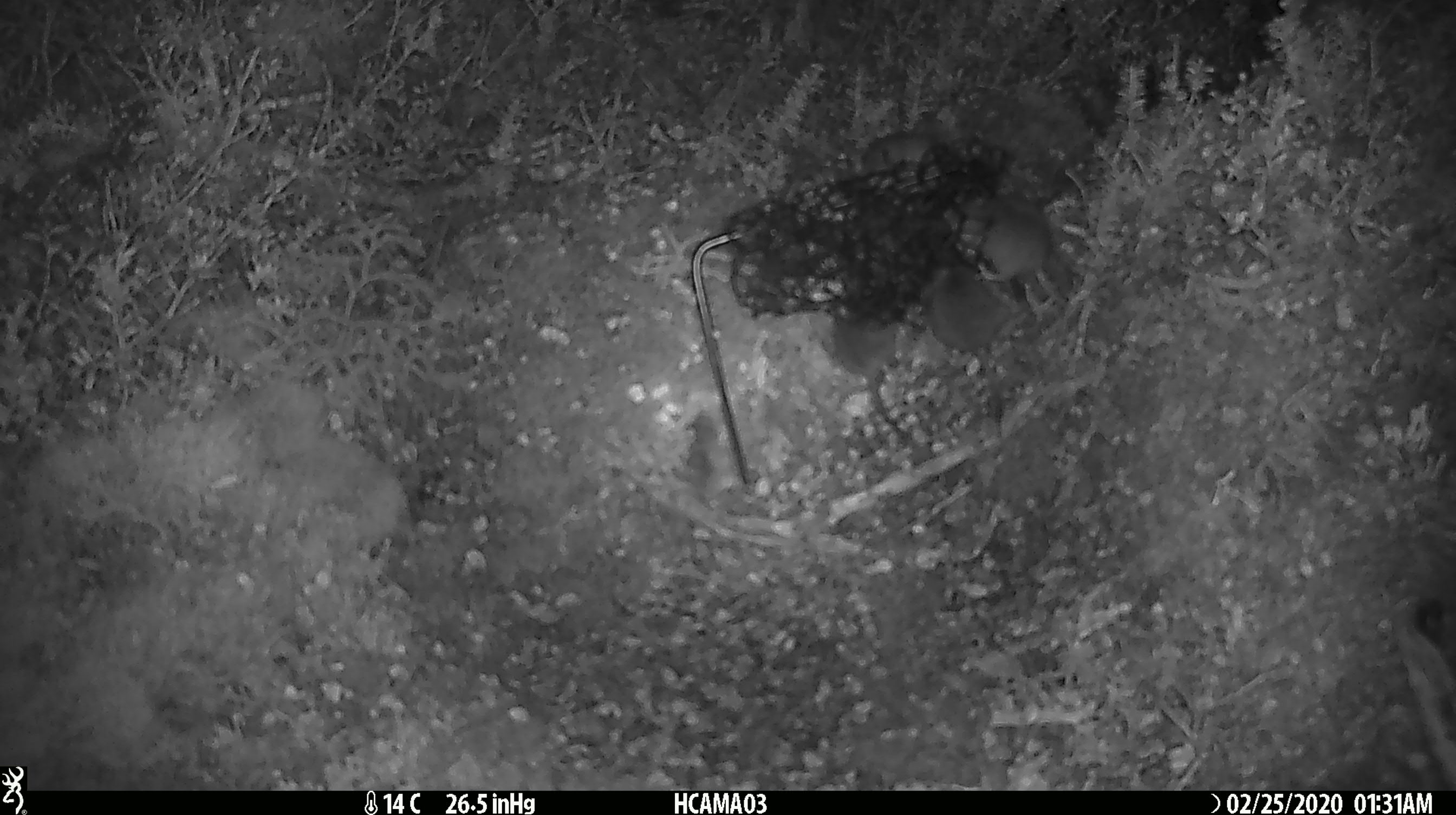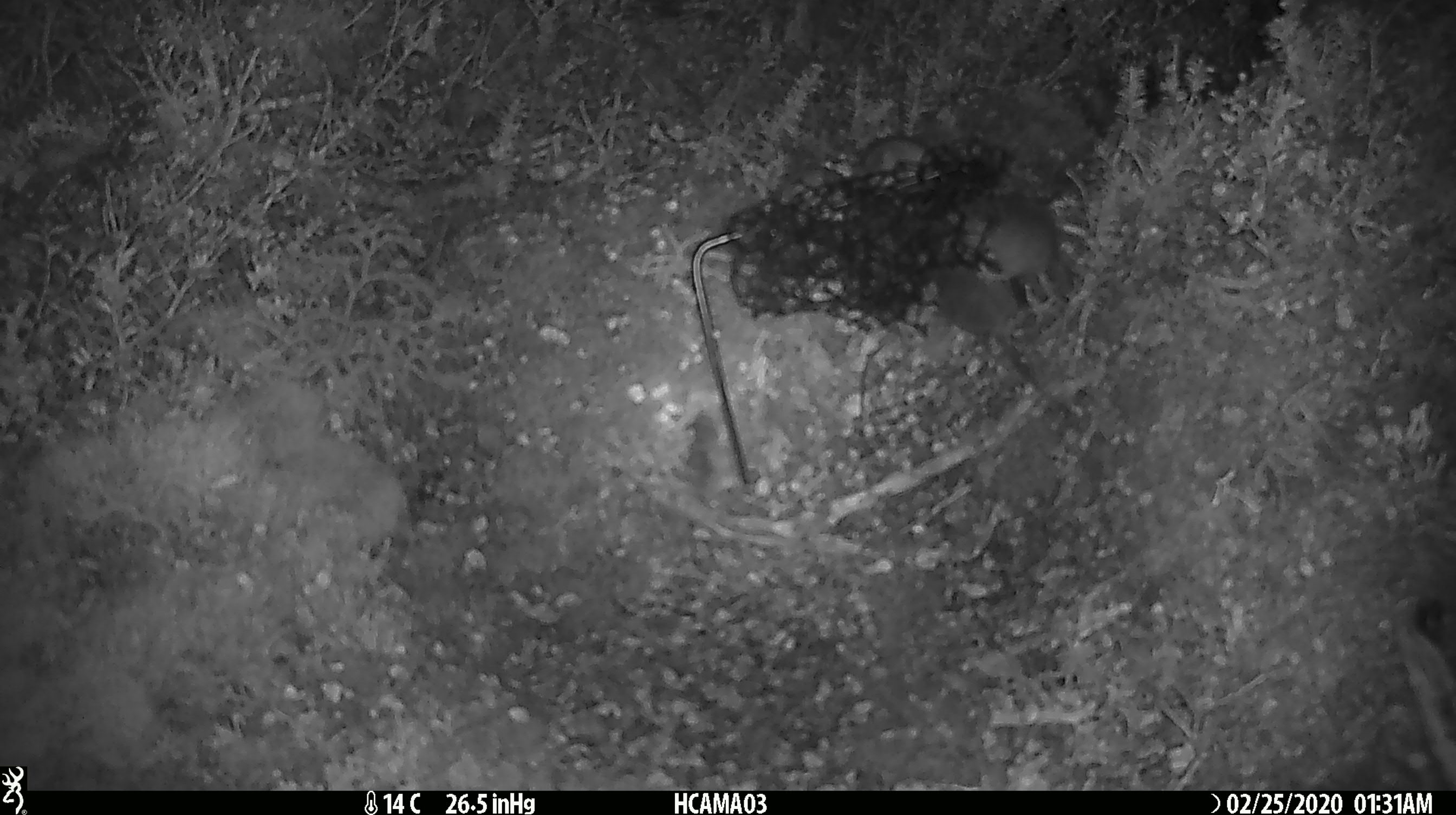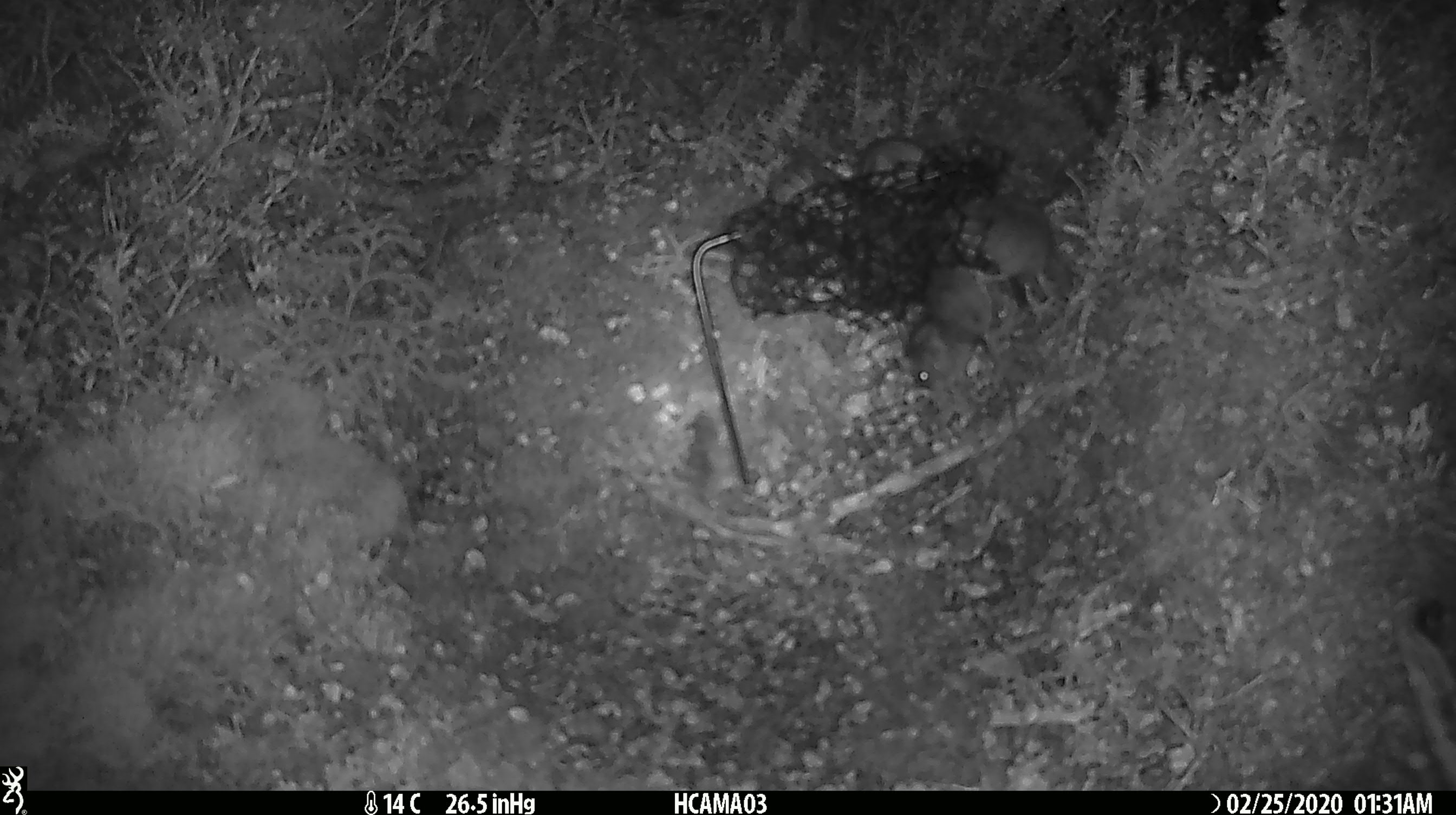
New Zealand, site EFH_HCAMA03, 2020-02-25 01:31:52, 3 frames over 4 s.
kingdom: Animalia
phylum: Chordata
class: Mammalia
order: Rodentia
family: Muridae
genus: Mus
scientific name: Mus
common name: mouse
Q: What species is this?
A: Mouse (Mus).